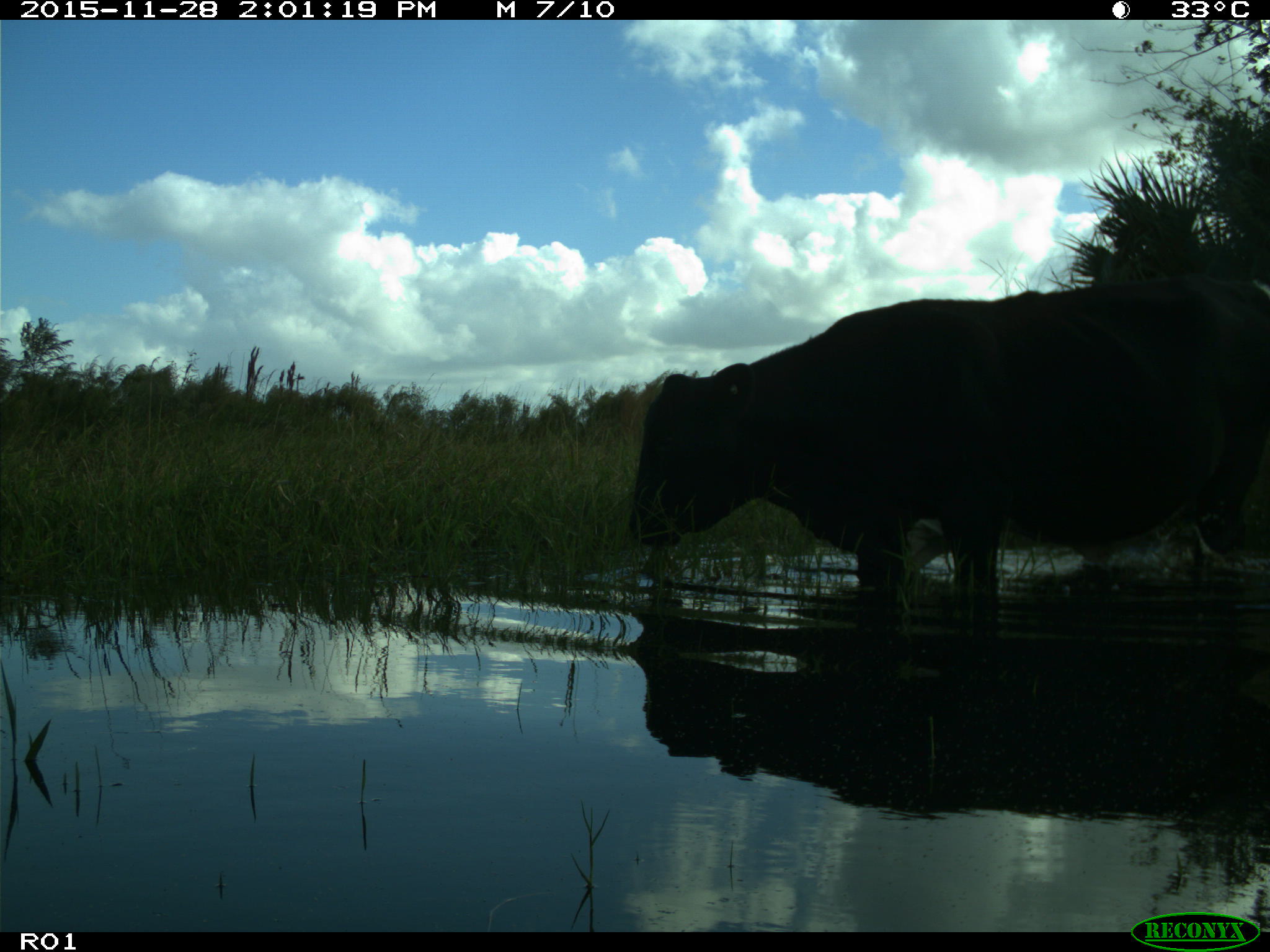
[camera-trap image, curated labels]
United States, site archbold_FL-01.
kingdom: Animalia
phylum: Chordata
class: Mammalia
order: Artiodactyla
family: Bovidae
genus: Bos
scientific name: Bos taurus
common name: domestic cow